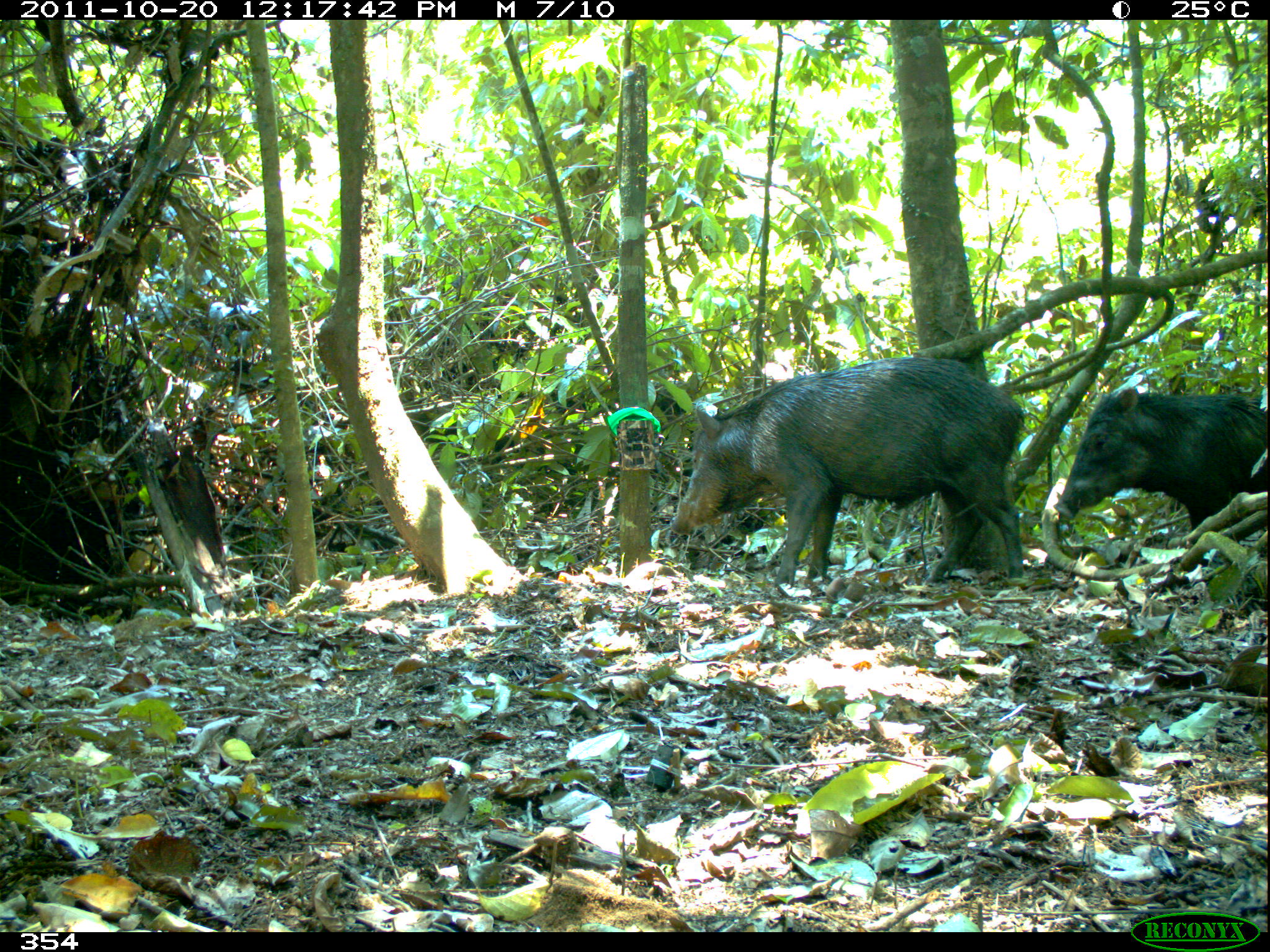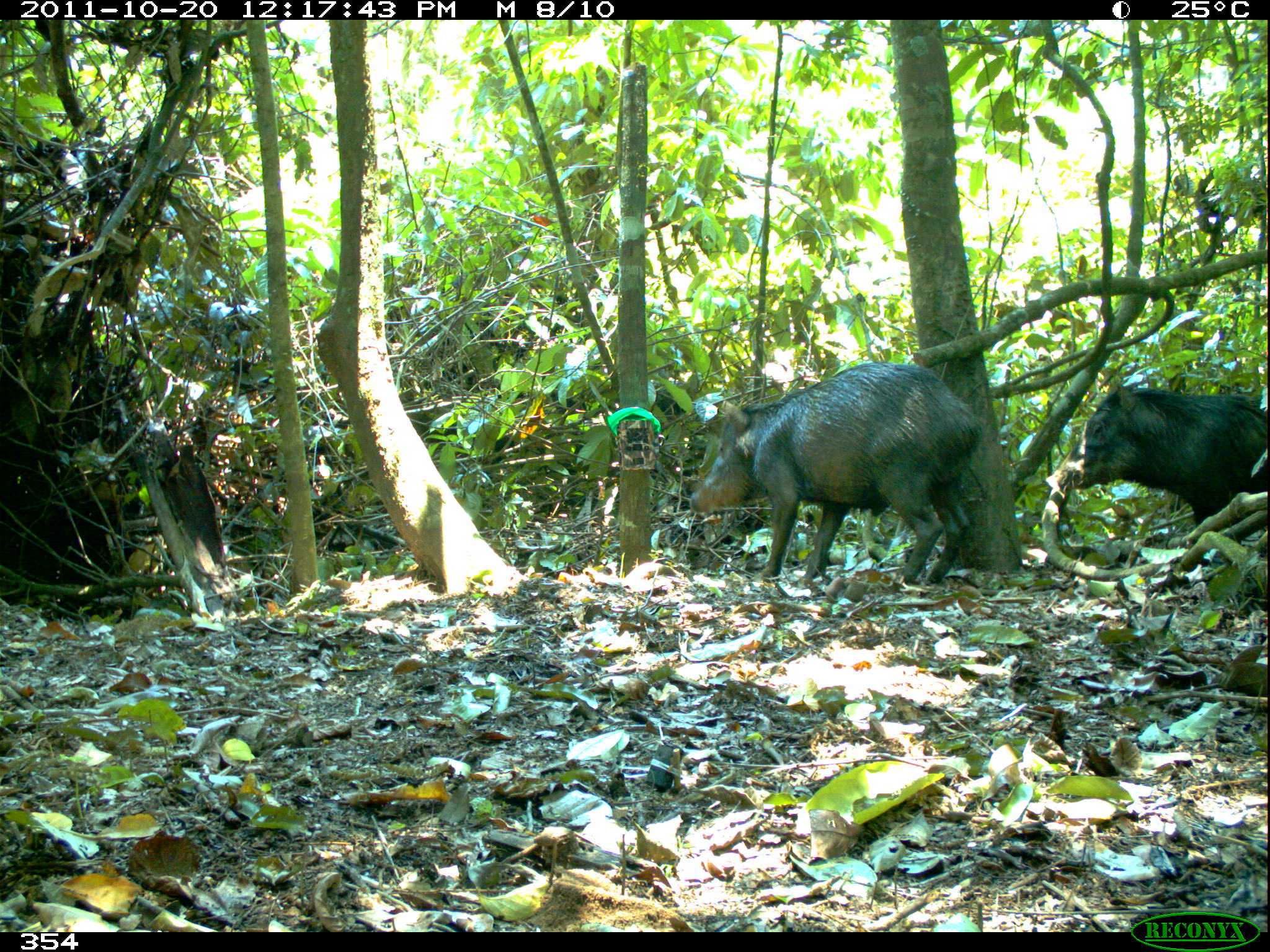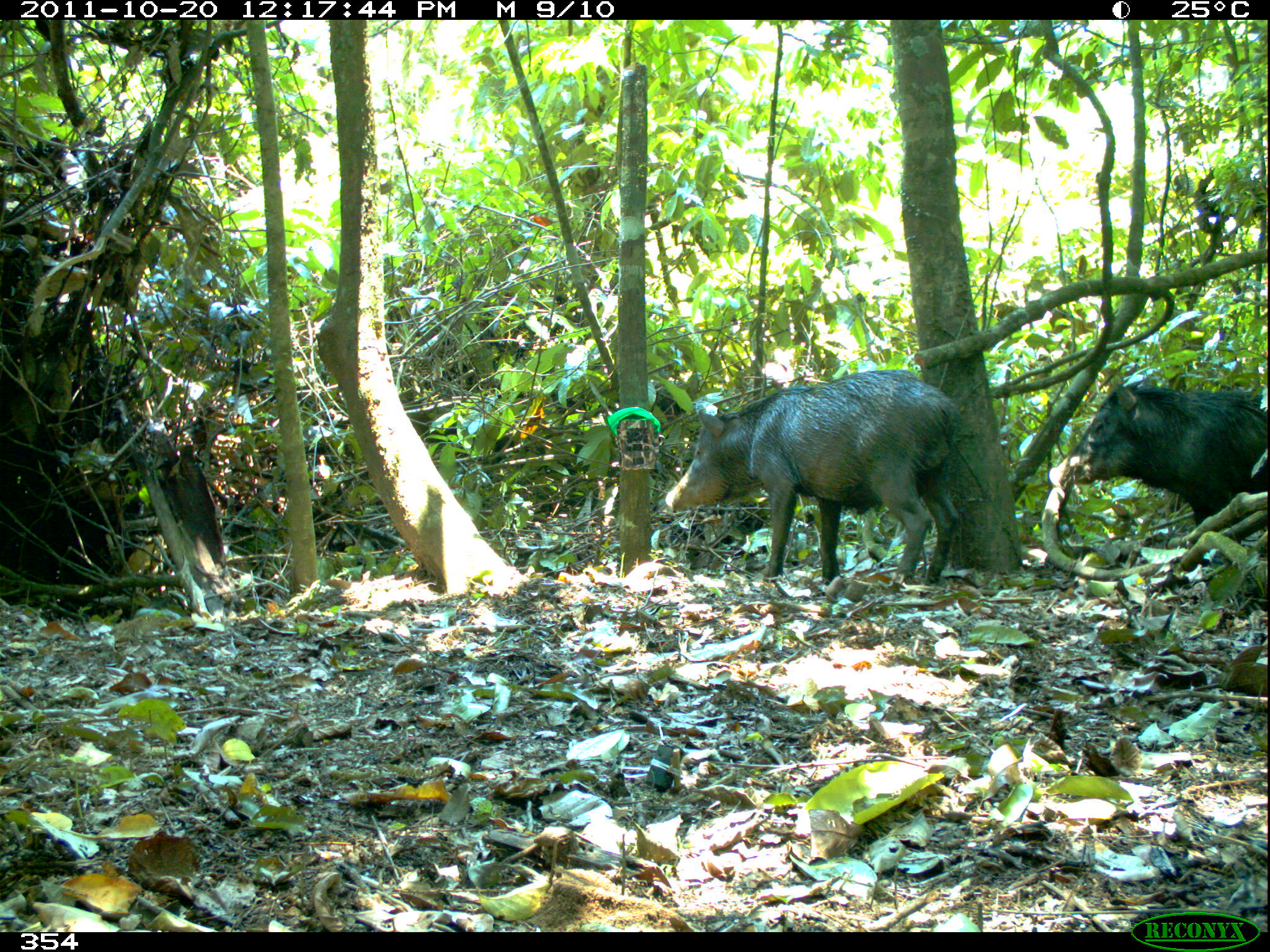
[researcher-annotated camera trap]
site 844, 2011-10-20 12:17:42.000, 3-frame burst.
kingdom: Animalia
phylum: Chordata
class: Mammalia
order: Artiodactyla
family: Tayassuidae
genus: Tayassu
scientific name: Tayassu pecari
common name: white-lipped peccary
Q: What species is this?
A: Tayassu pecari (white-lipped peccary).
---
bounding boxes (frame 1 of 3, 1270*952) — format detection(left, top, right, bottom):
tayassu pecari: detection(668, 353, 1026, 586); detection(1051, 382, 1264, 527)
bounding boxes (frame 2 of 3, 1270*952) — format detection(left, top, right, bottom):
tayassu pecari: detection(685, 361, 984, 585); detection(1046, 380, 1267, 530)